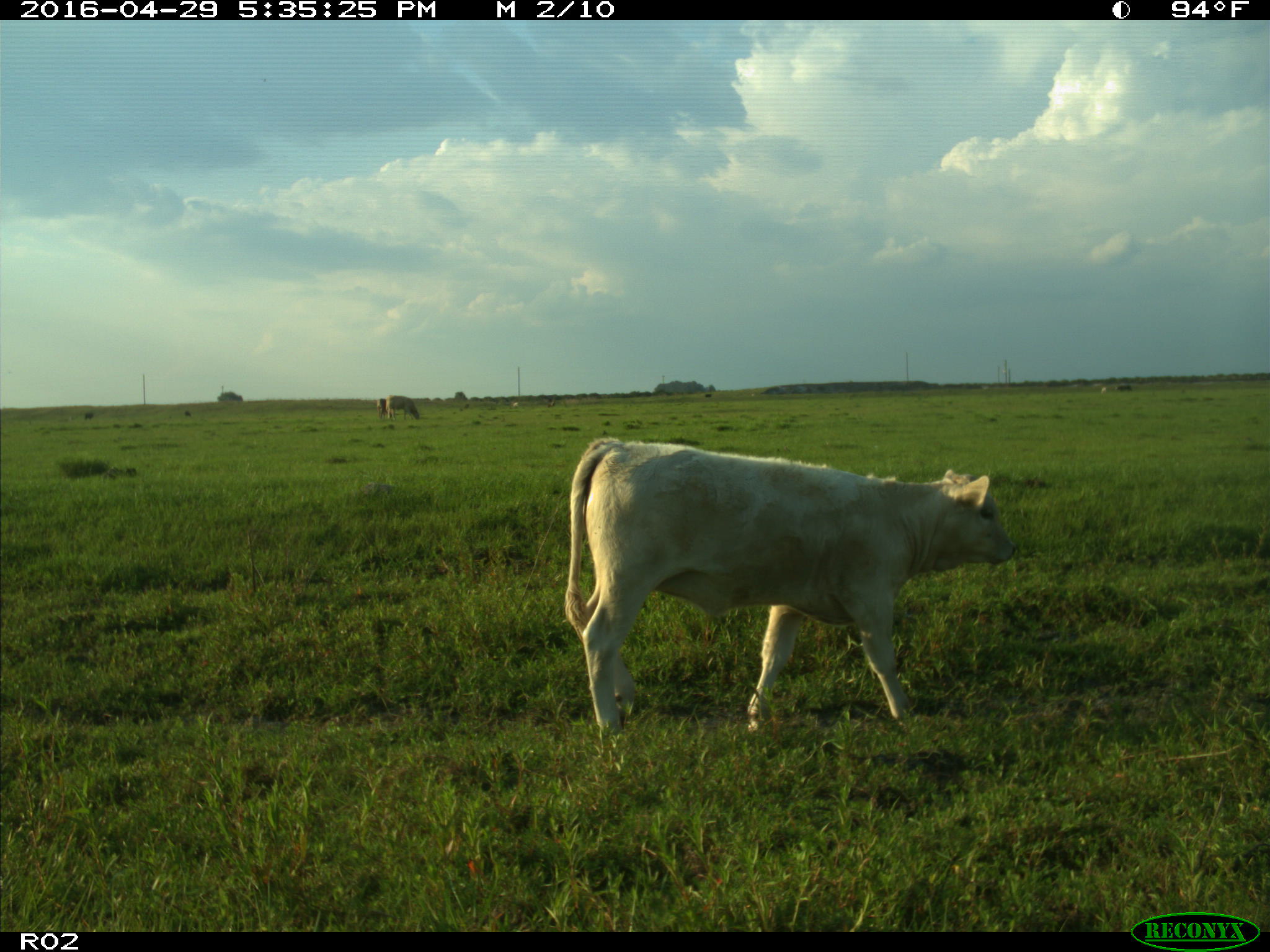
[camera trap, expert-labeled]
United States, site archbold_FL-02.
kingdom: Animalia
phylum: Chordata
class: Mammalia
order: Artiodactyla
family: Bovidae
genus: Bos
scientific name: Bos taurus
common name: domestic cow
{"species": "Bos taurus (domestic cow)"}